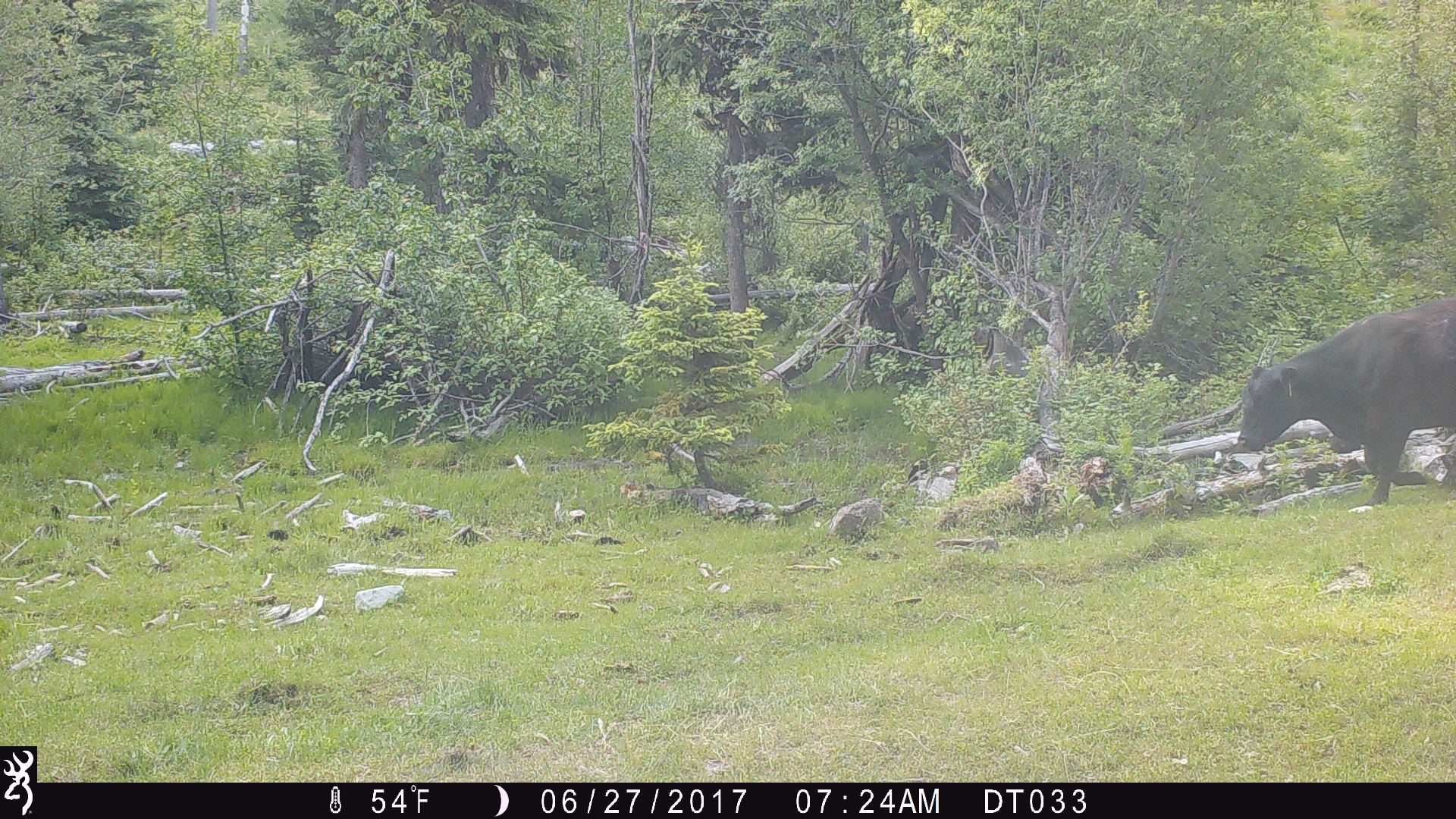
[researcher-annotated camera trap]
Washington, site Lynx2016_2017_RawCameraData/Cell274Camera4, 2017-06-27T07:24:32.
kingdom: Animalia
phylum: Chordata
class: Mammalia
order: Artiodactyla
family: Bovidae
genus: Bos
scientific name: Bos taurus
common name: domestic cattle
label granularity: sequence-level